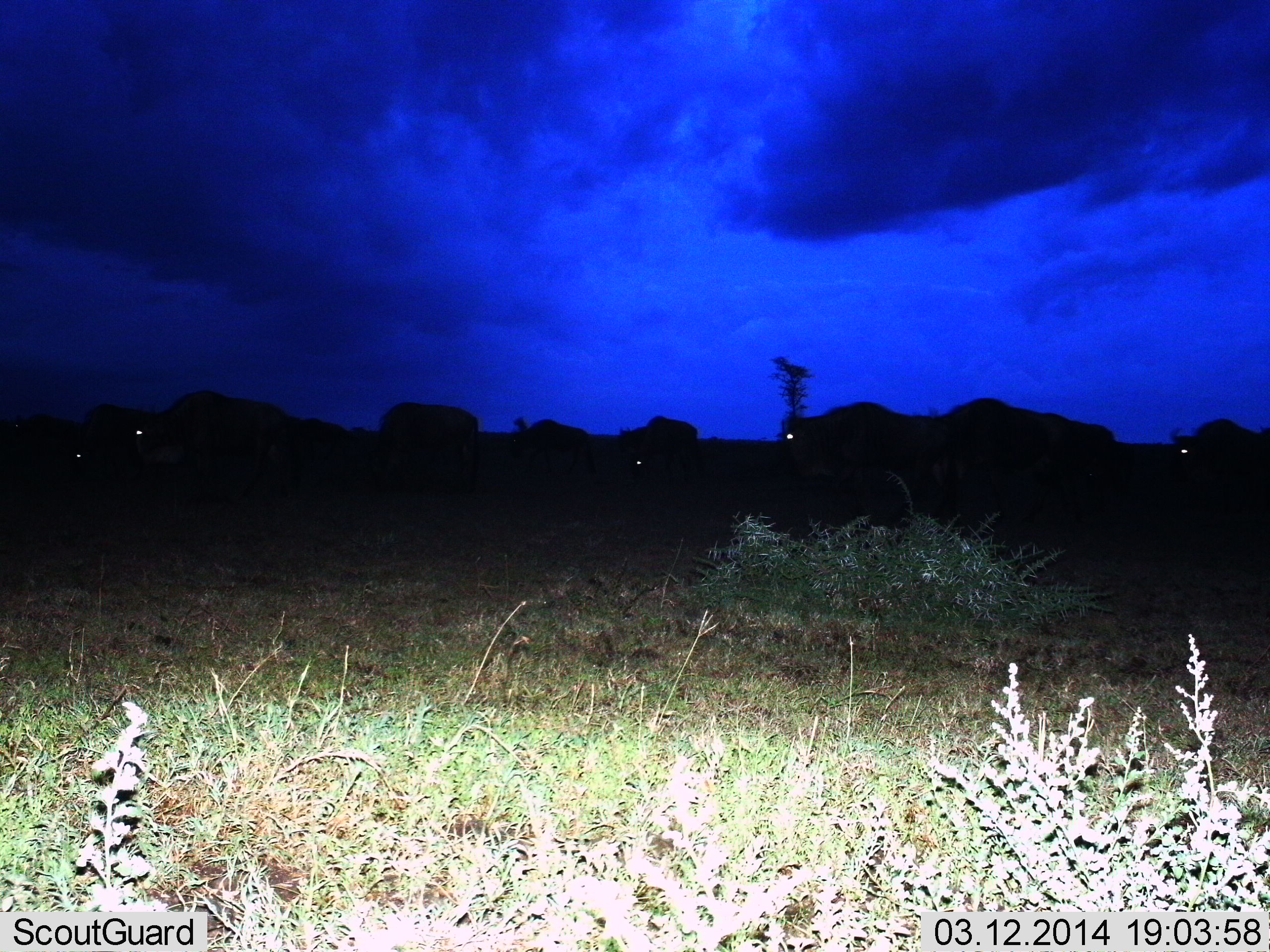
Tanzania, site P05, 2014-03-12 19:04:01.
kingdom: Animalia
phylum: Chordata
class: Mammalia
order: Artiodactyla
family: Bovidae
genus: Connochaetes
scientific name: Connochaetes taurinus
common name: blue wildebeest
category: wildebeest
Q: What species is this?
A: Wildebeest (blue wildebeest) (Connochaetes taurinus).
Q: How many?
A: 9.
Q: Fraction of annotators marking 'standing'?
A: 30%.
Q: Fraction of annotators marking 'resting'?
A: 10%.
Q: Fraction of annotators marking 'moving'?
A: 80%.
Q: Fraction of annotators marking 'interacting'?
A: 0%.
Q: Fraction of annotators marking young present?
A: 0%.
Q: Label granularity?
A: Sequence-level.